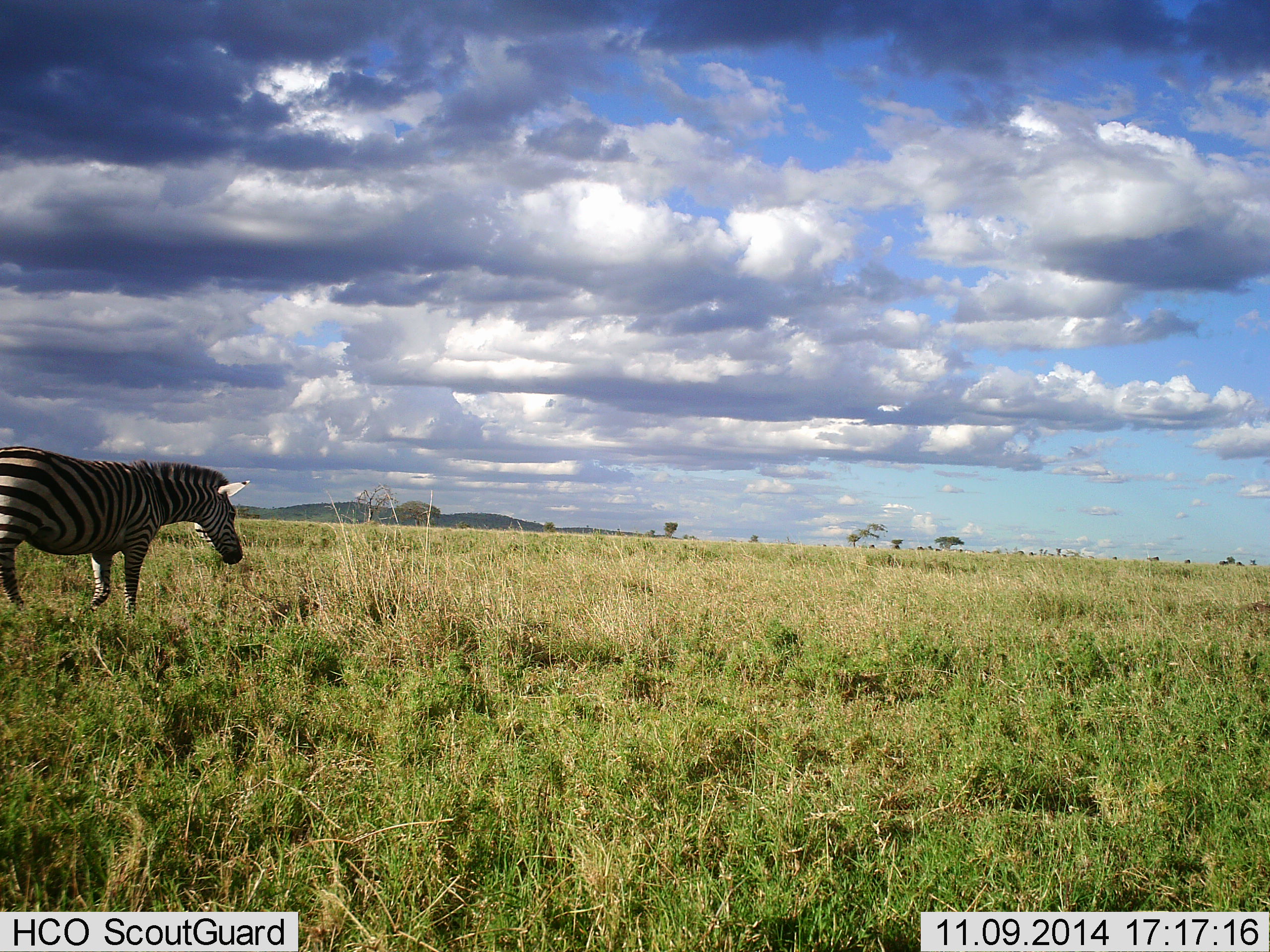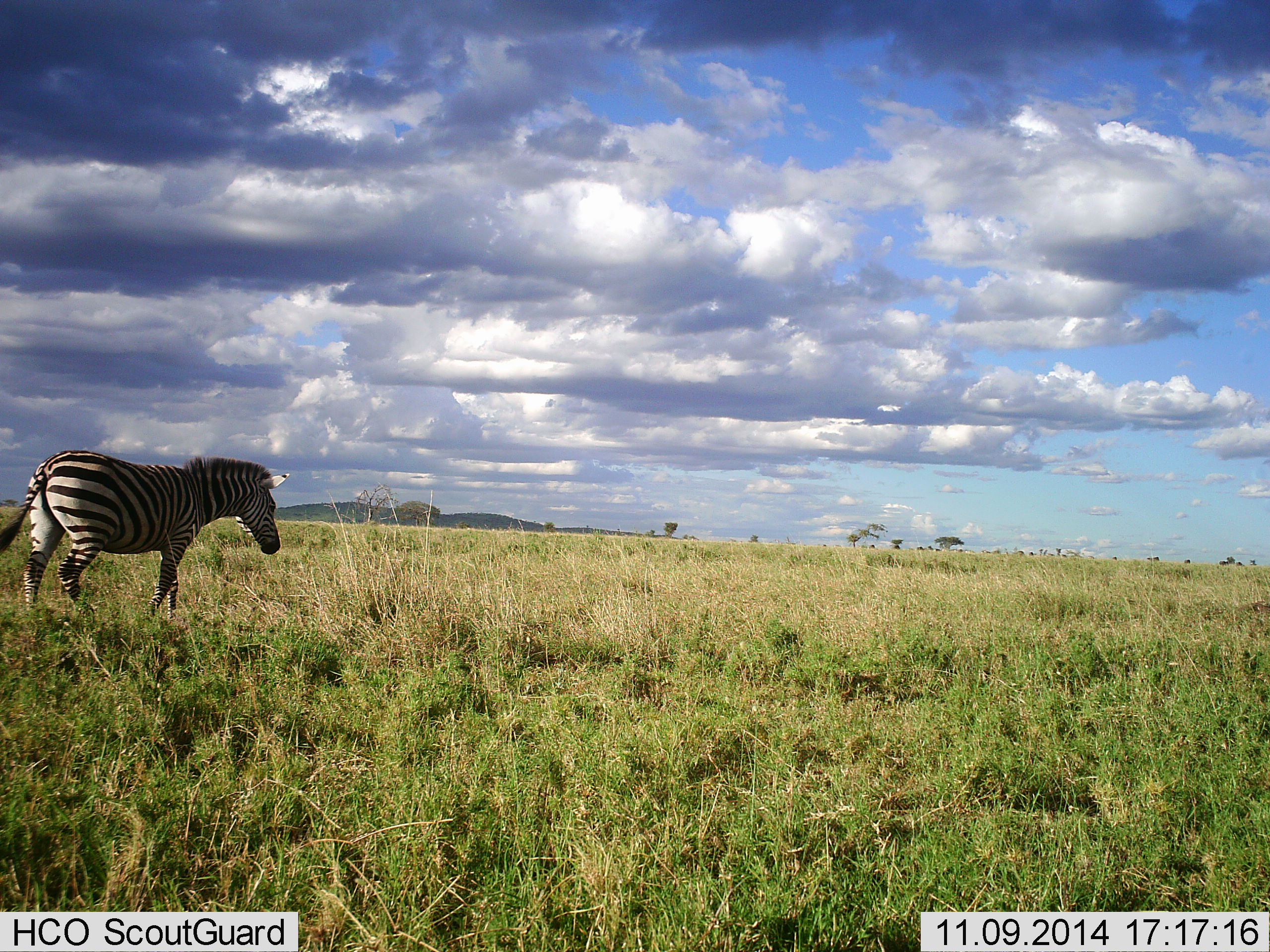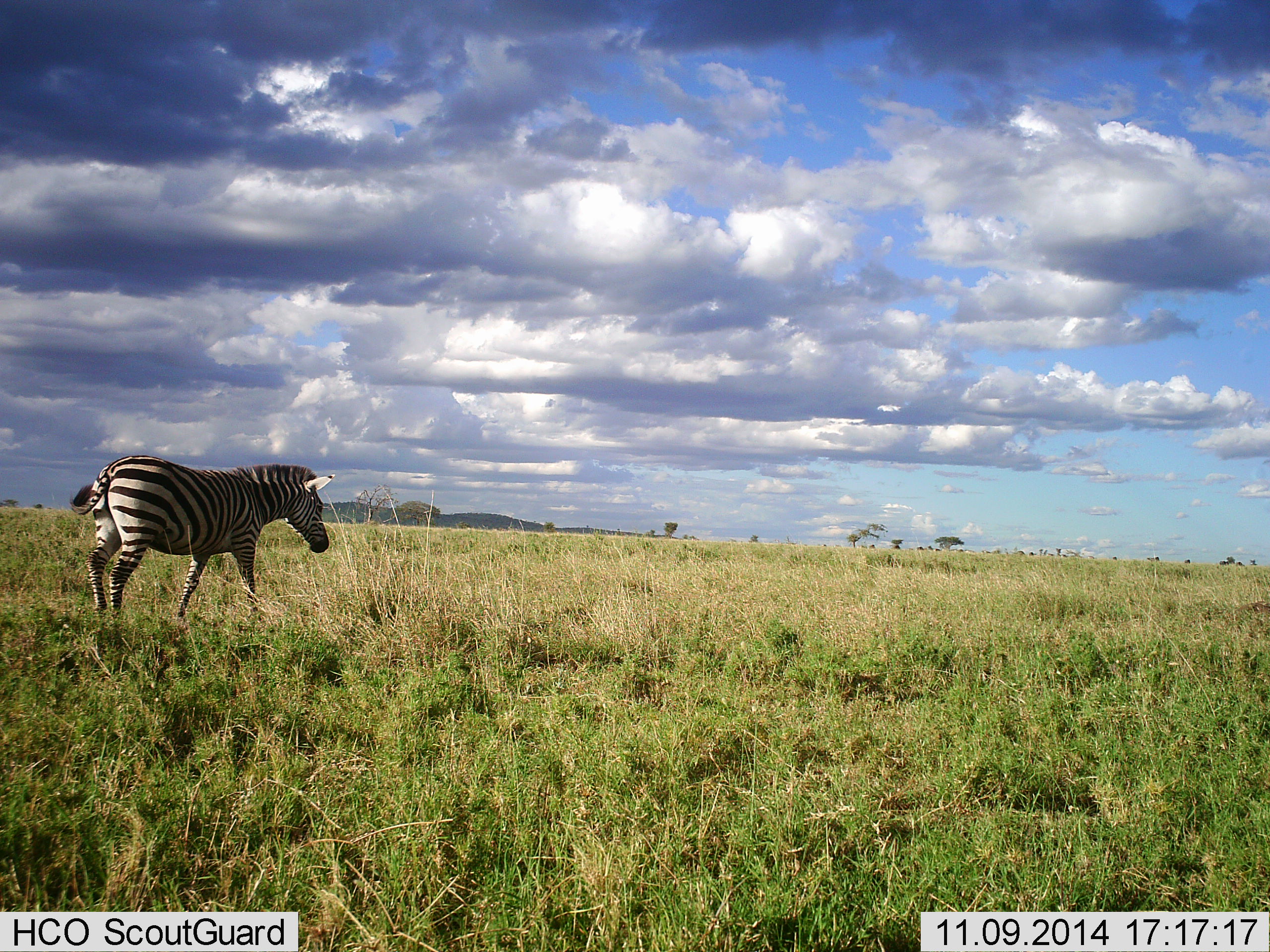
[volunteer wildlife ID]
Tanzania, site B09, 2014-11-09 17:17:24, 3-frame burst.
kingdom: Animalia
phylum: Chordata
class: Mammalia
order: Perissodactyla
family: Equidae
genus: Equus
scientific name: Equus quagga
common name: plains zebra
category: zebra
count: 1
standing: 0%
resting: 0%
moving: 100%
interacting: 0%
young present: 0%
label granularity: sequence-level